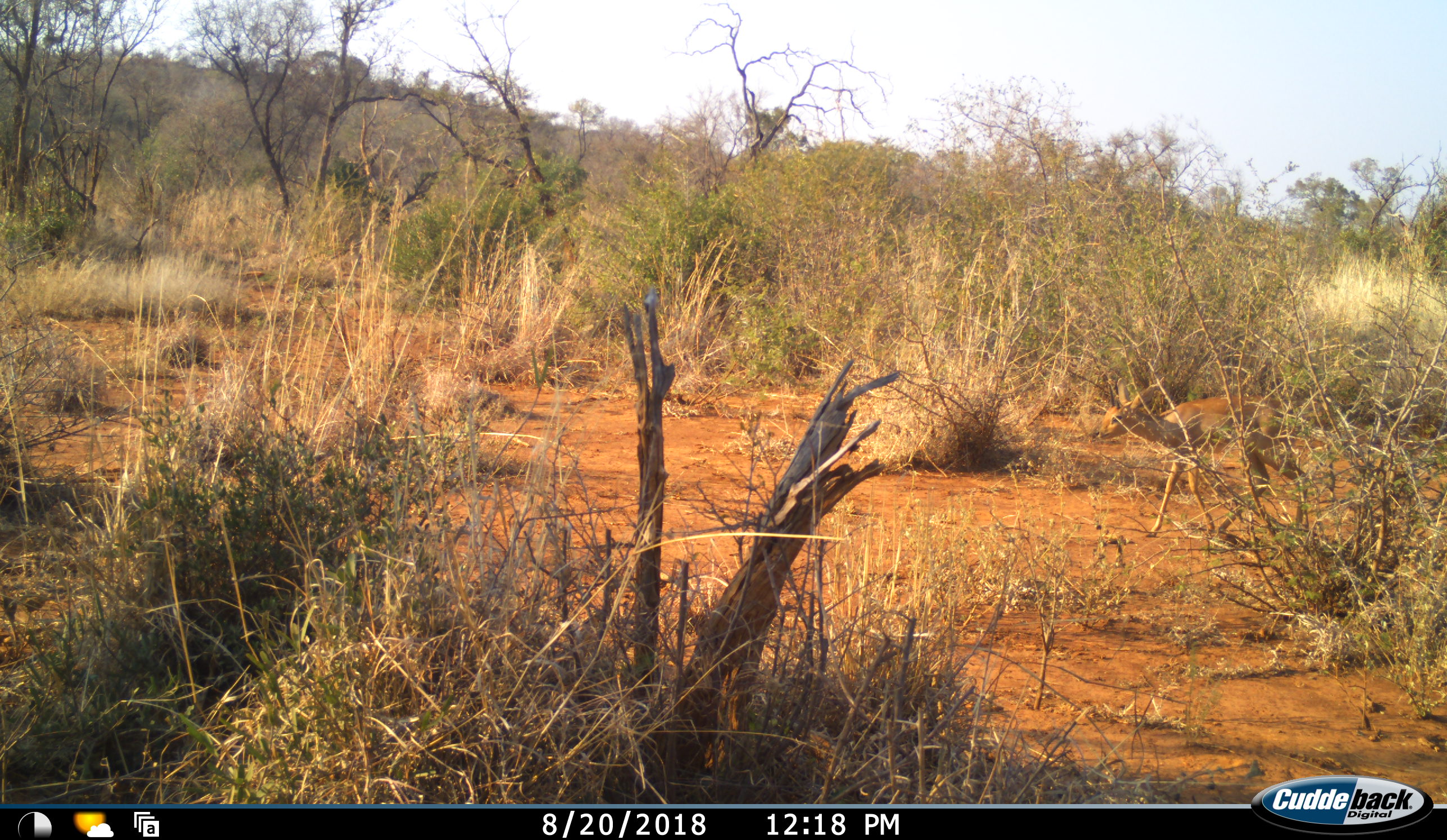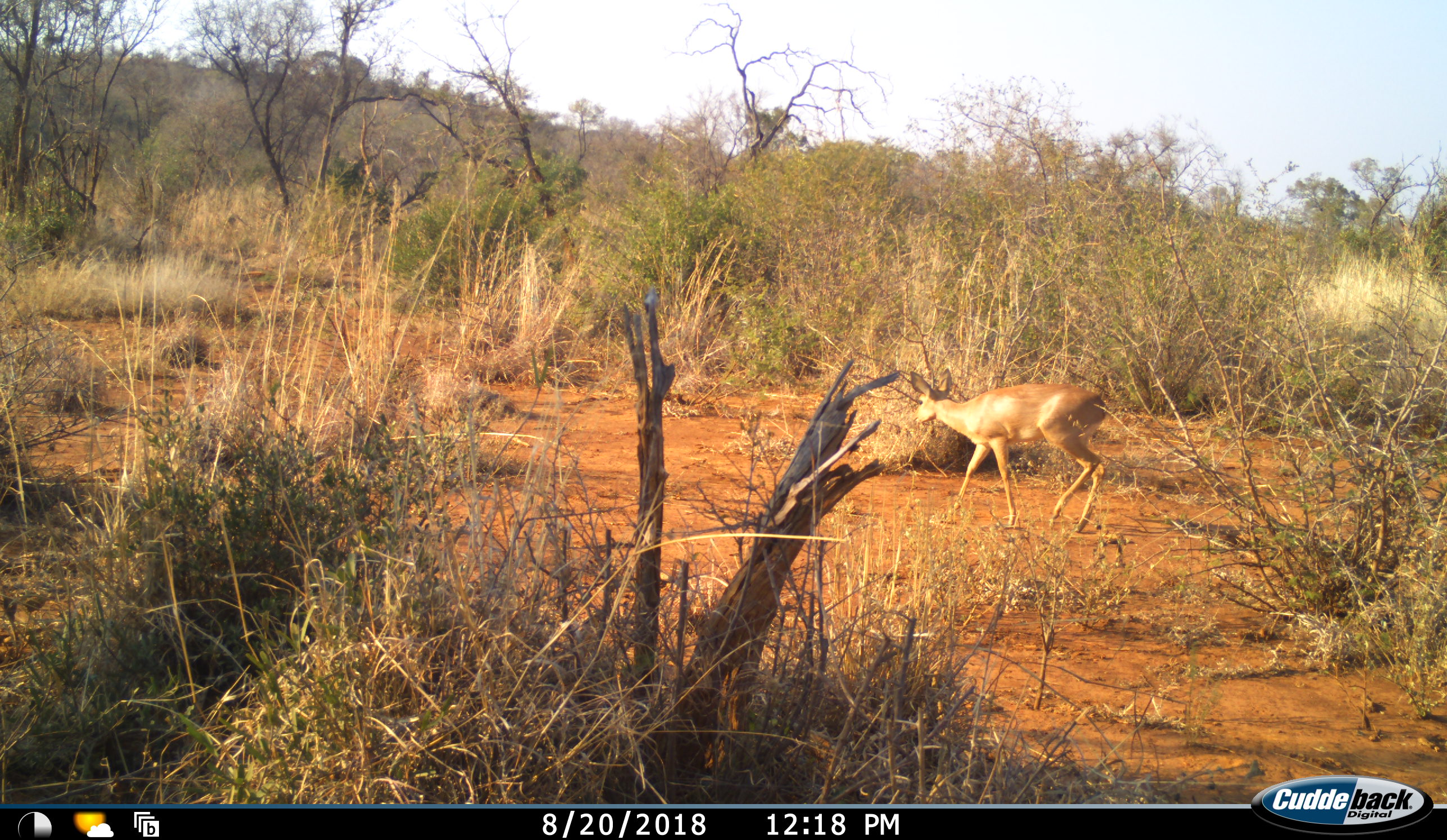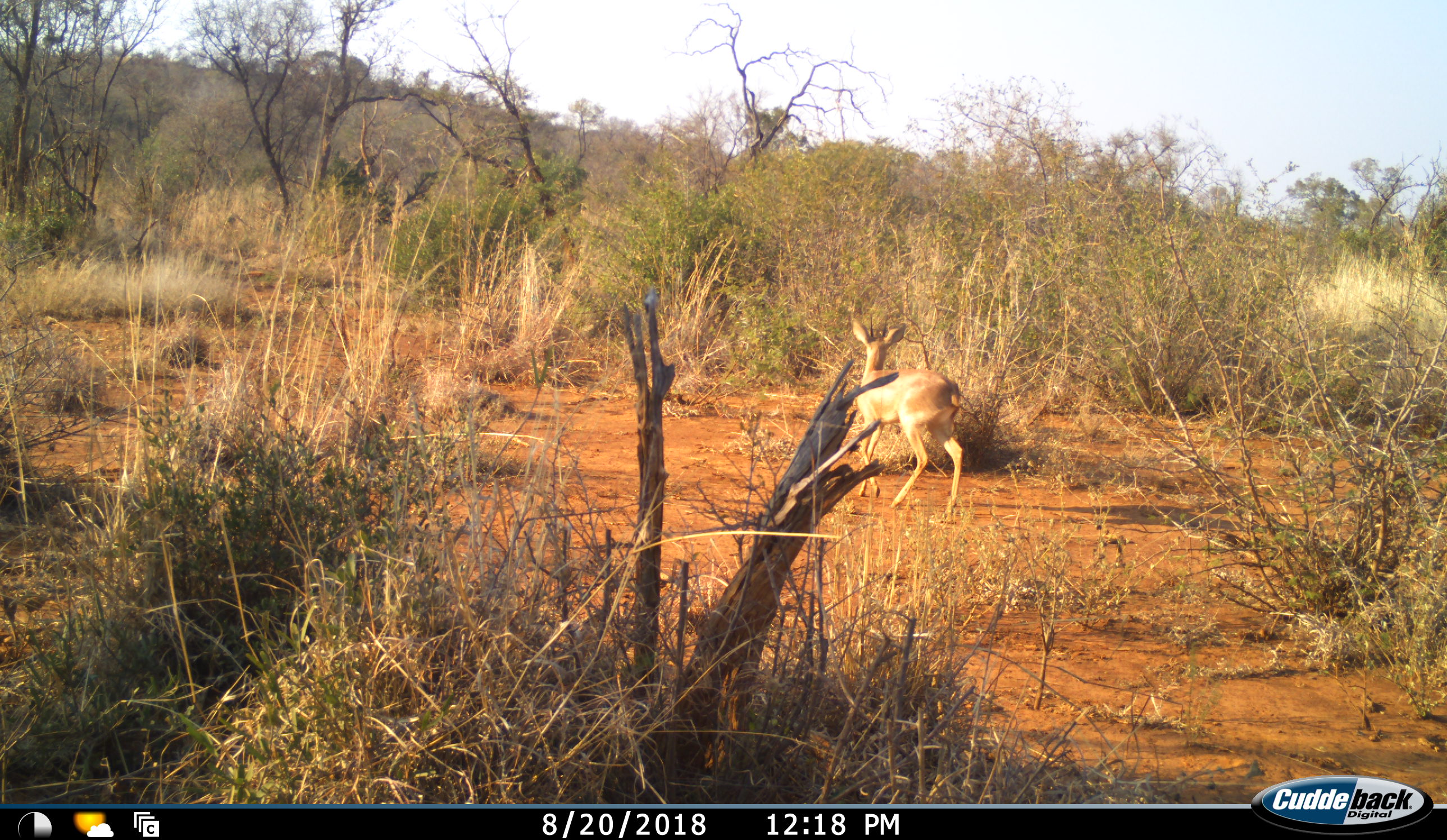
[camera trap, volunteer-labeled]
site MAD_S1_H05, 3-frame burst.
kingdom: Animalia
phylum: Chordata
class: Mammalia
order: Artiodactyla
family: Bovidae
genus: Raphicerus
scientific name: Raphicerus campestris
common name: steenbok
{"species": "steenbok (Raphicerus campestris)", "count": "1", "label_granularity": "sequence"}